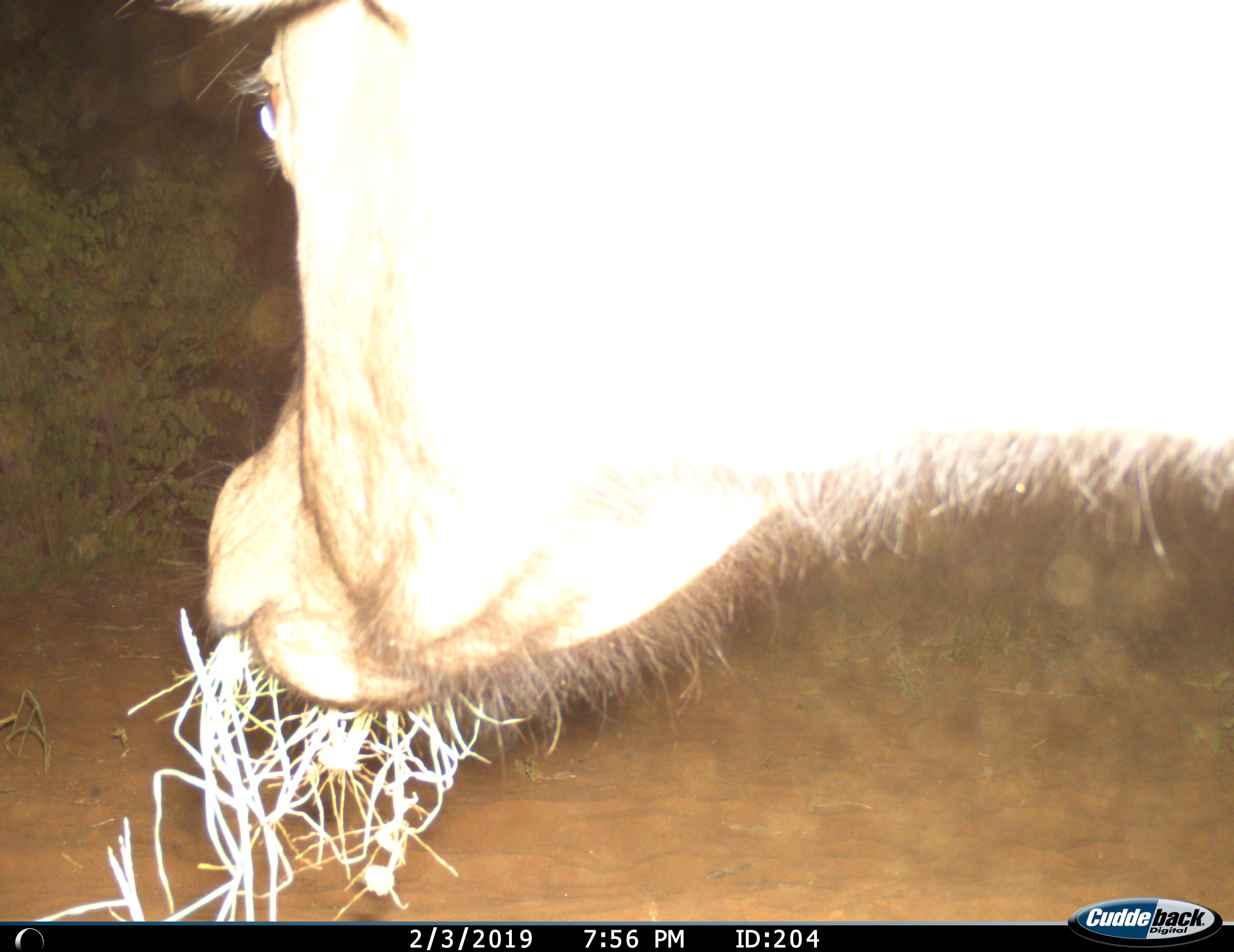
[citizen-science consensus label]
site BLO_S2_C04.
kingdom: Animalia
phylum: Chordata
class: Mammalia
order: Artiodactyla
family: Bovidae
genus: Syncerus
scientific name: Syncerus caffer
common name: african buffalo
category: buffalo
Buffalo (african buffalo) (Syncerus caffer), count 1. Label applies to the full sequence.